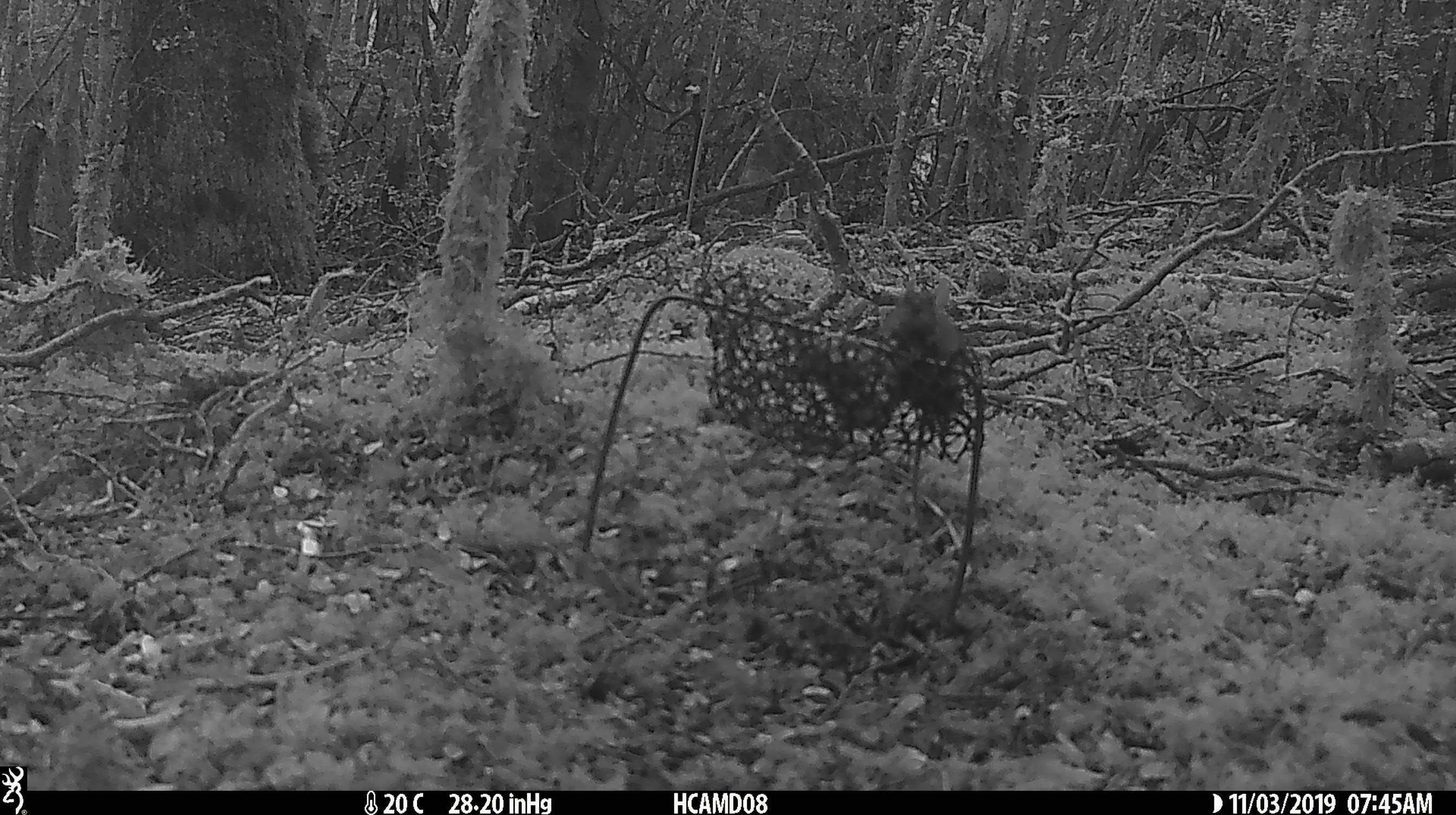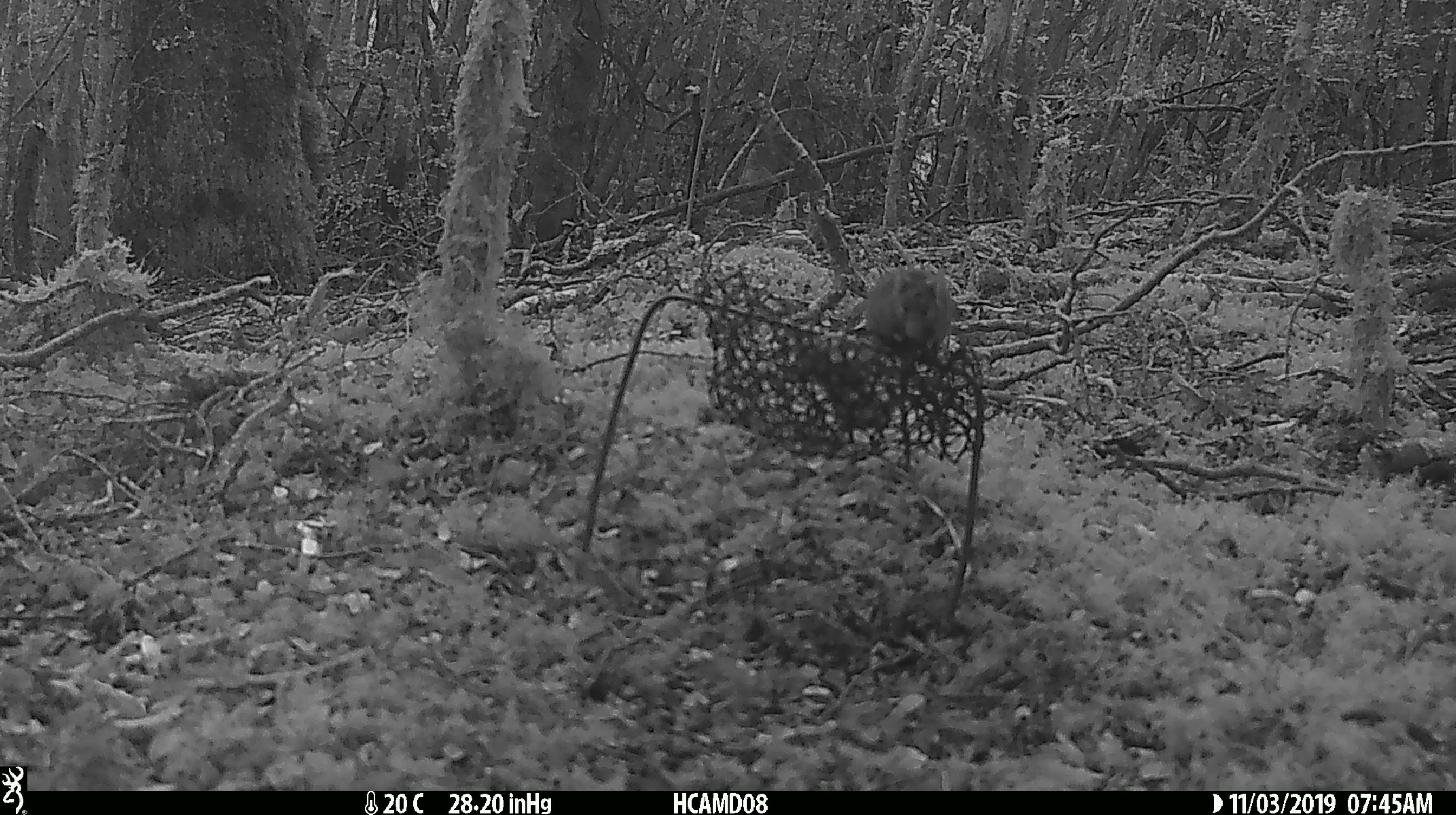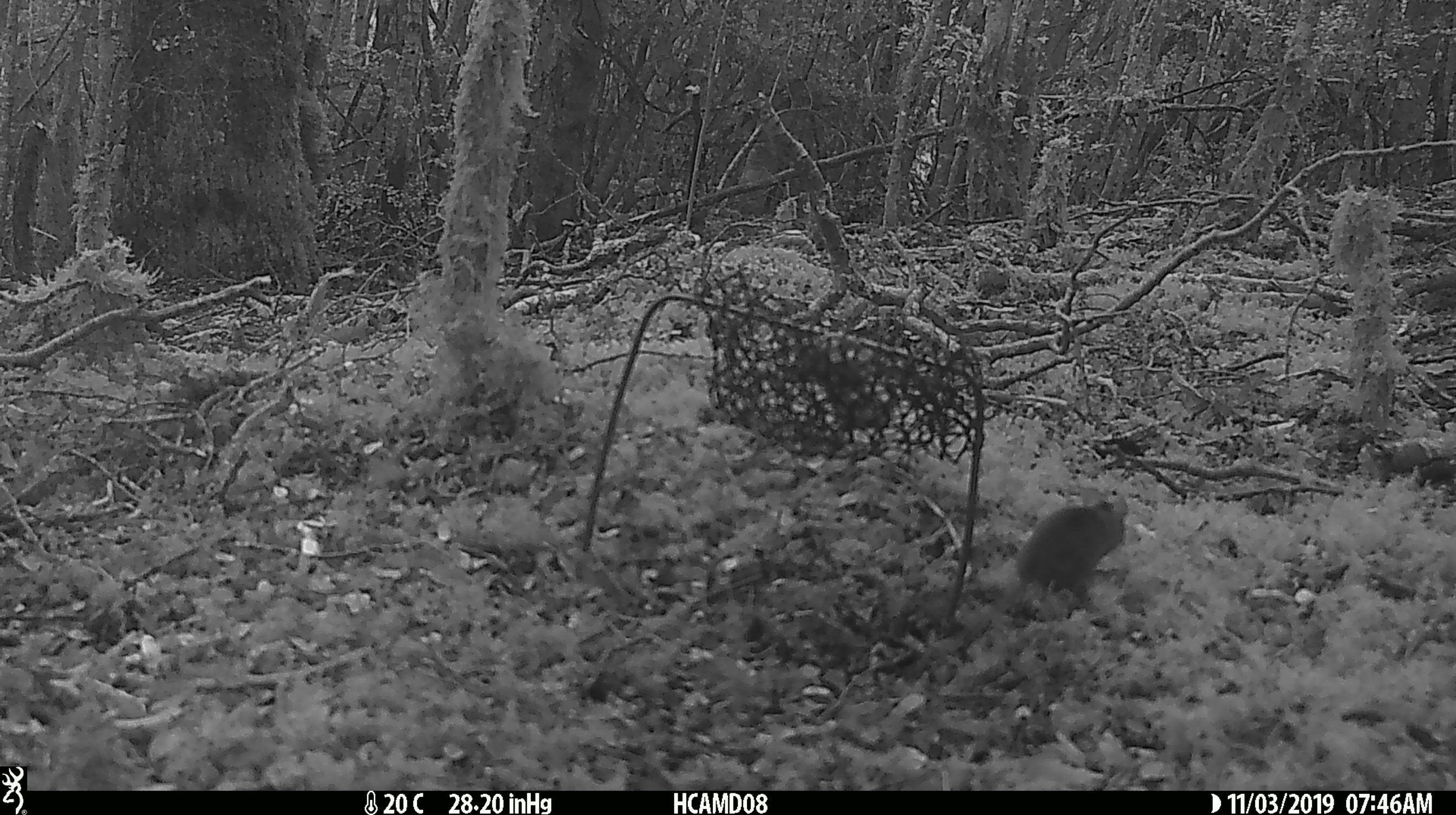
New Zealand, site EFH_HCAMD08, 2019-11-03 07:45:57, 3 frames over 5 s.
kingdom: Animalia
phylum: Chordata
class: Mammalia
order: Rodentia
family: Muridae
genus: Mus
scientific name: Mus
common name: mouse